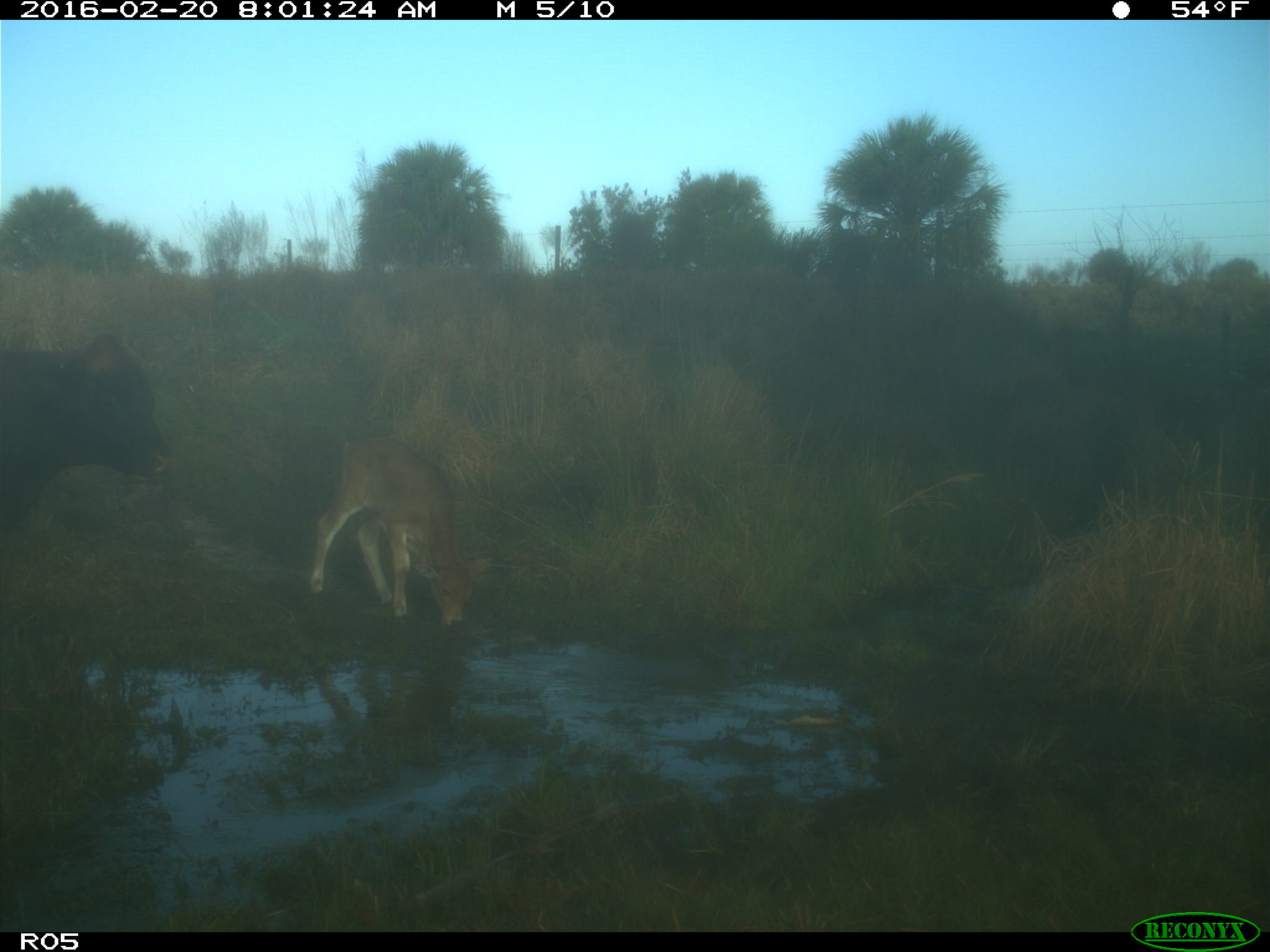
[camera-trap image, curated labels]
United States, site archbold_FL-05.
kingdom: Animalia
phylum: Chordata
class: Mammalia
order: Artiodactyla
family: Bovidae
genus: Bos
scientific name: Bos taurus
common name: domestic cow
Bos taurus (domestic cow).